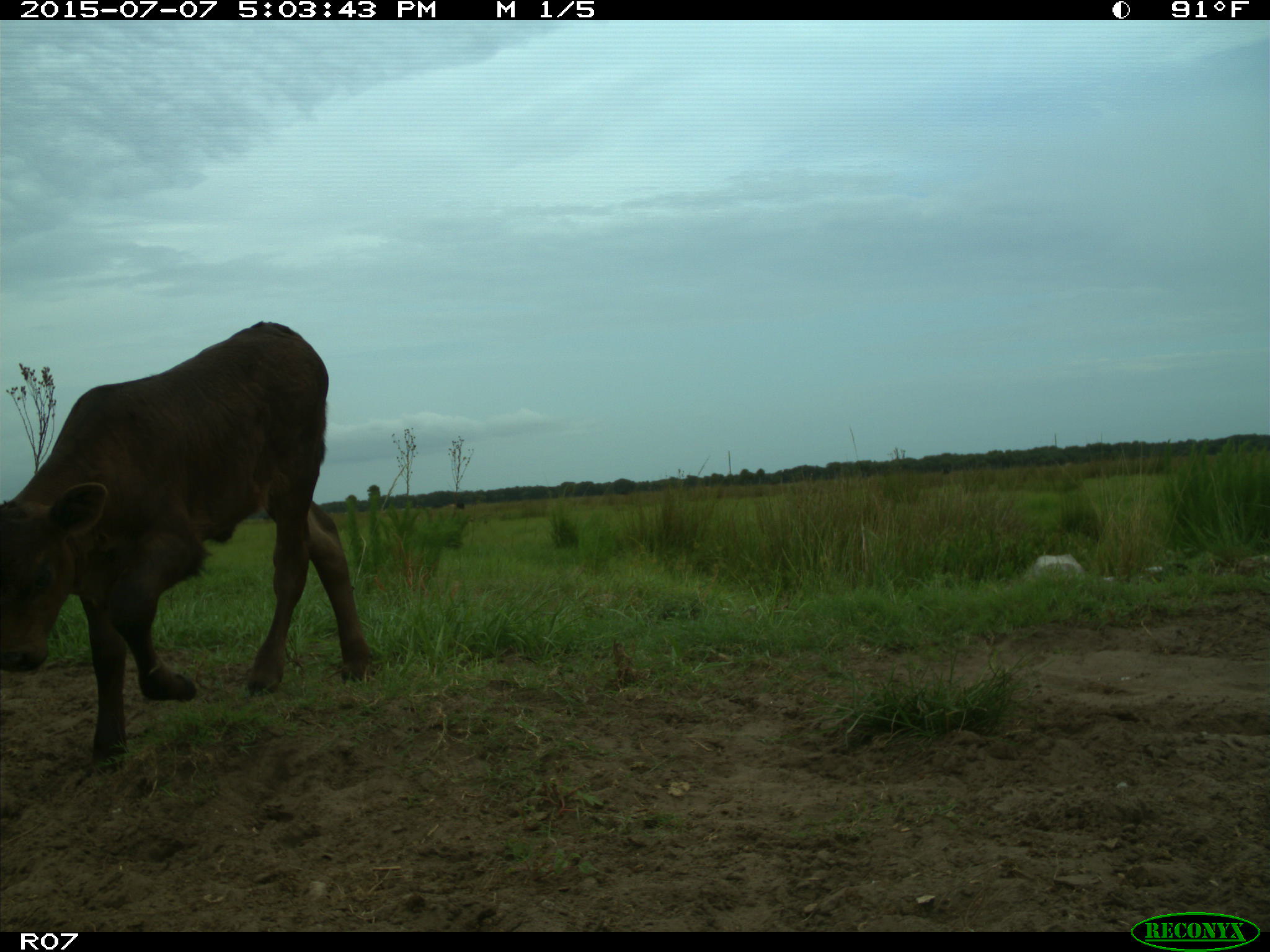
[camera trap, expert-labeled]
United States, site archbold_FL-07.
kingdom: Animalia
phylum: Chordata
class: Mammalia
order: Artiodactyla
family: Bovidae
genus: Bos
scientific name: Bos taurus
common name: domestic cow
Bos taurus (domestic cow).